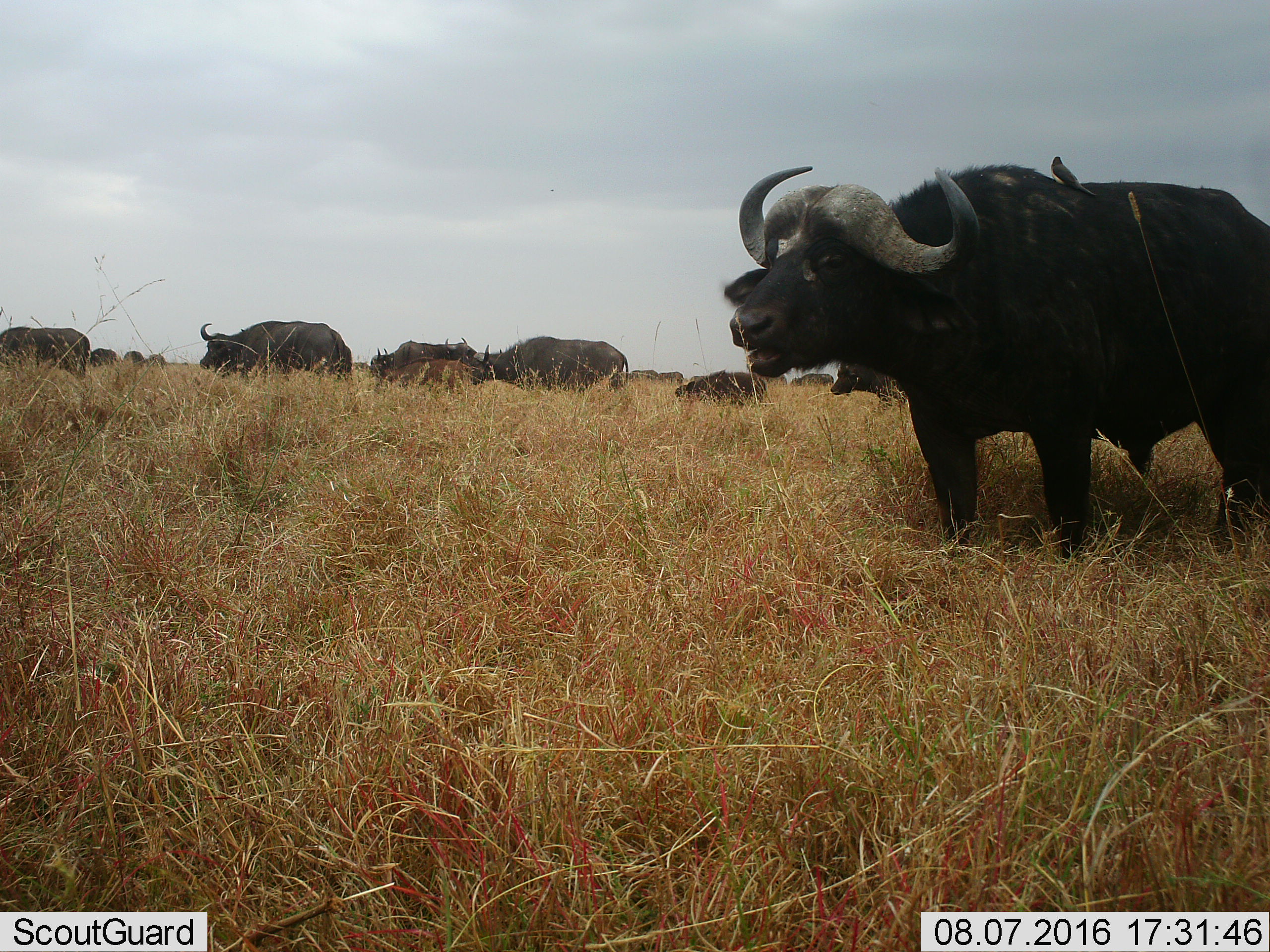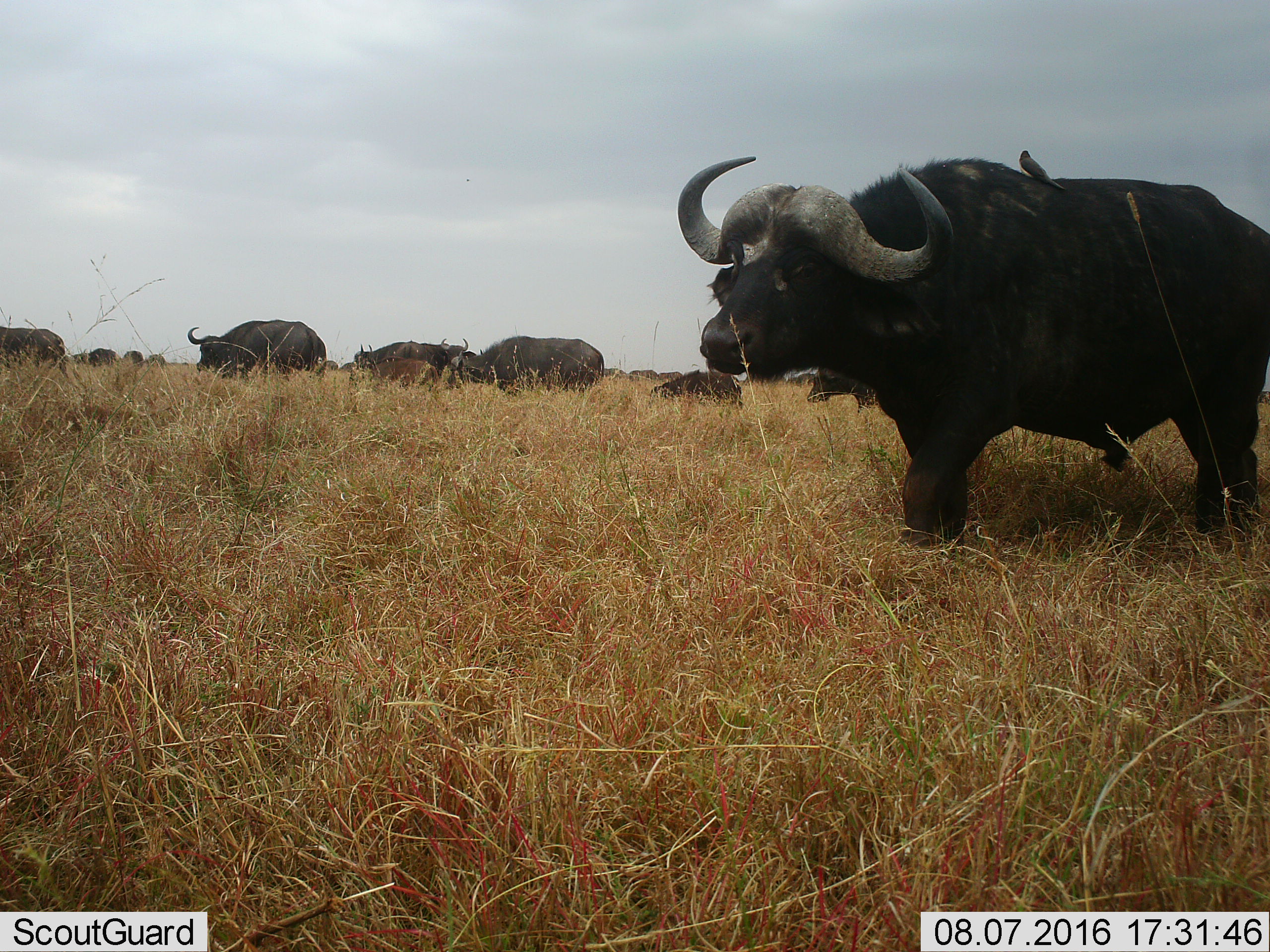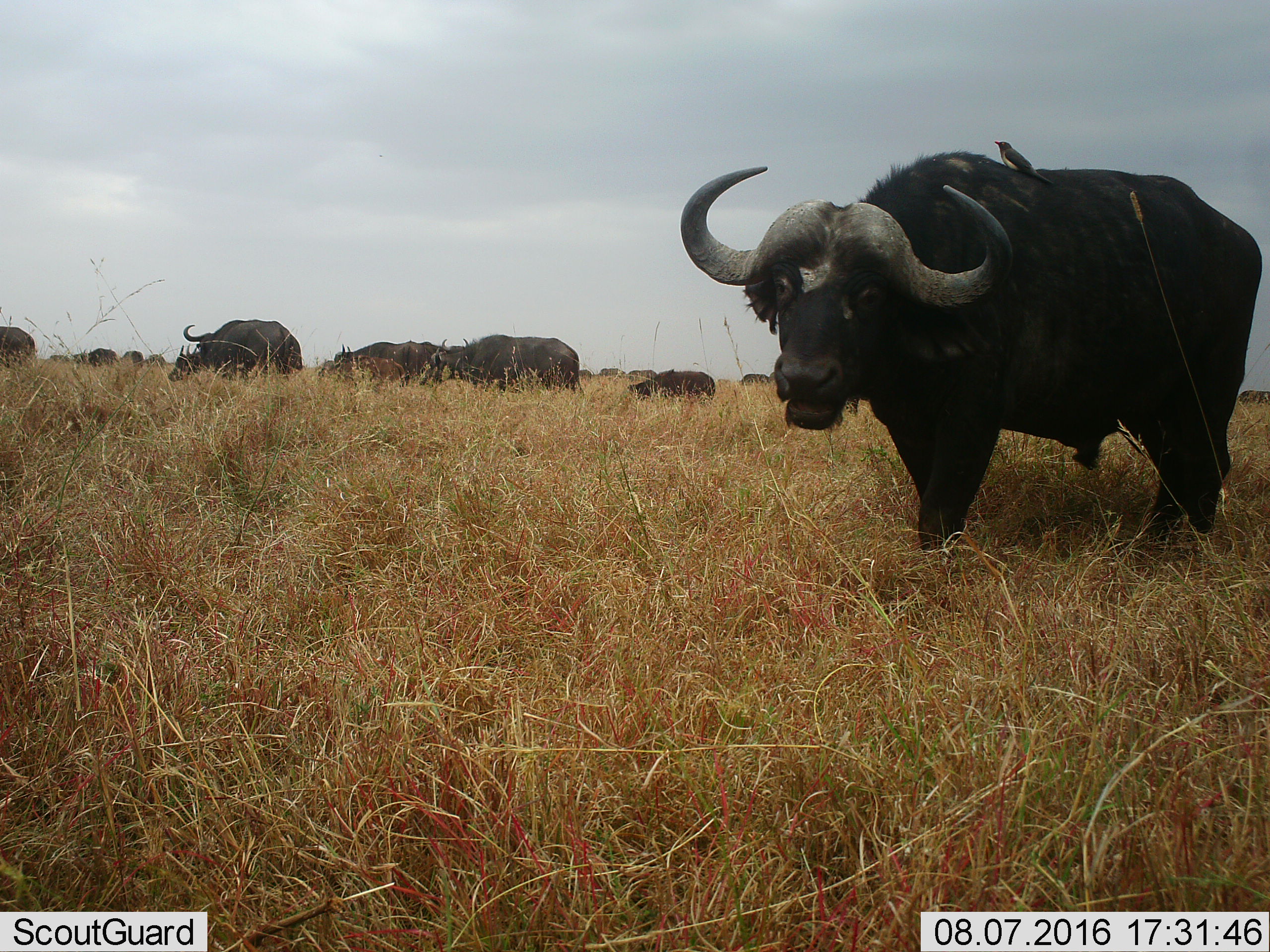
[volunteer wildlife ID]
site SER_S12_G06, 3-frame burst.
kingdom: Animalia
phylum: Chordata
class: Mammalia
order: Artiodactyla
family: Bovidae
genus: Syncerus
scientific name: Syncerus caffer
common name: african buffalo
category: buffalo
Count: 11-50.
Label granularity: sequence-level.